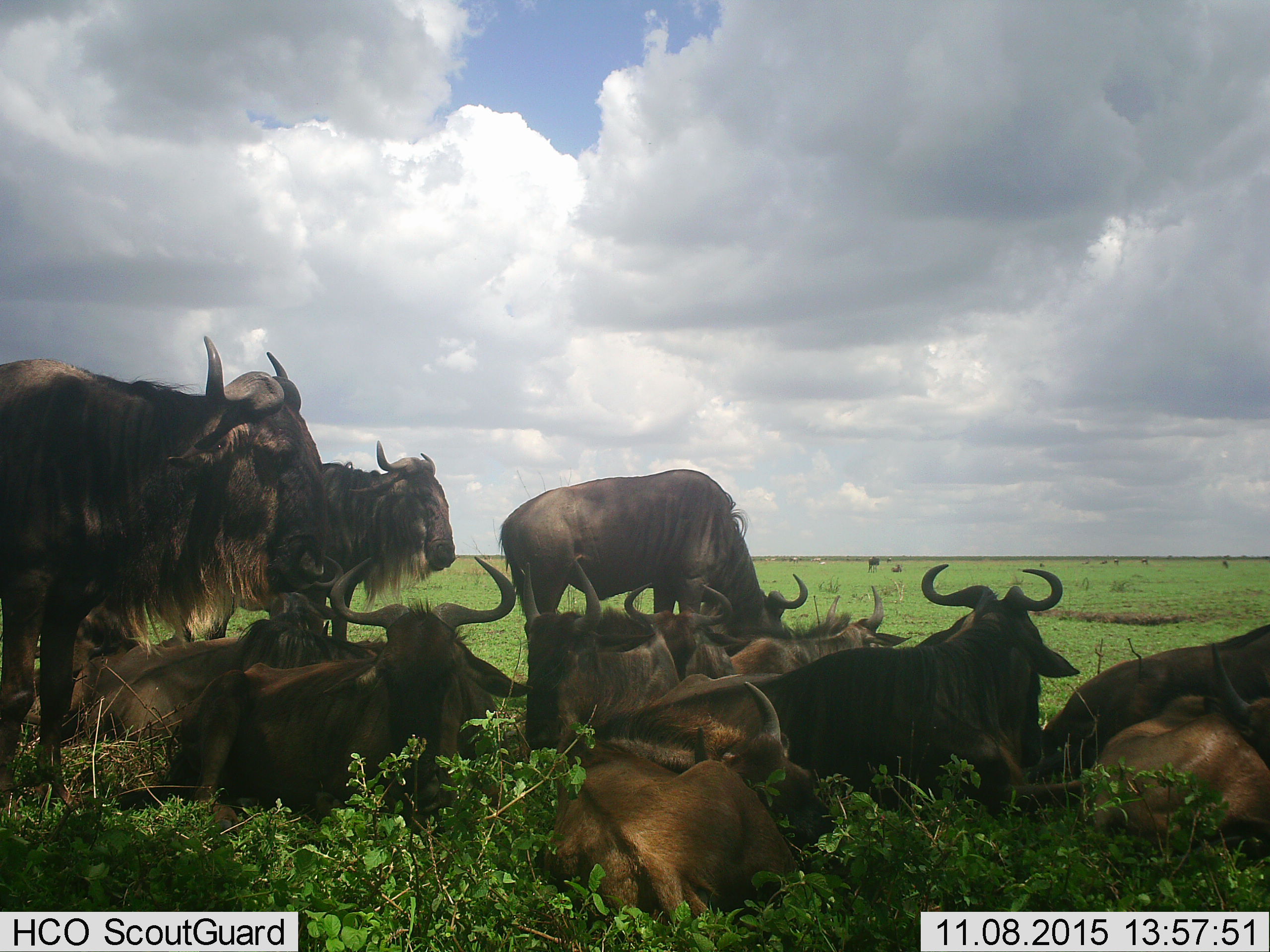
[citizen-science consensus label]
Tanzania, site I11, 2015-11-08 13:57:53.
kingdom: Animalia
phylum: Chordata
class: Mammalia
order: Artiodactyla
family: Bovidae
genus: Connochaetes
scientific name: Connochaetes taurinus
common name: blue wildebeest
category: wildebeest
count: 11-50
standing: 67%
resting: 100%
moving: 11%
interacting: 11%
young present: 56%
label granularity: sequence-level